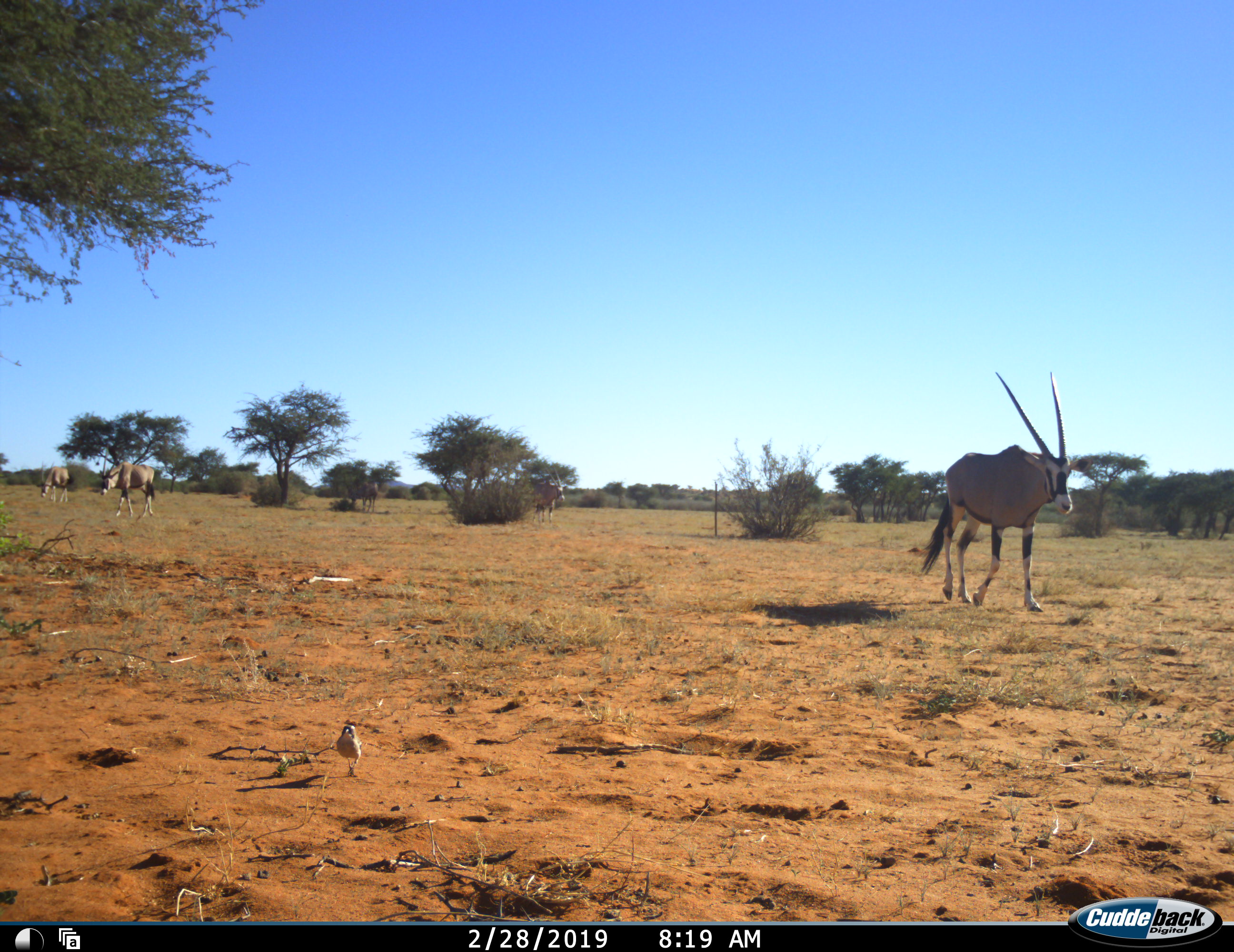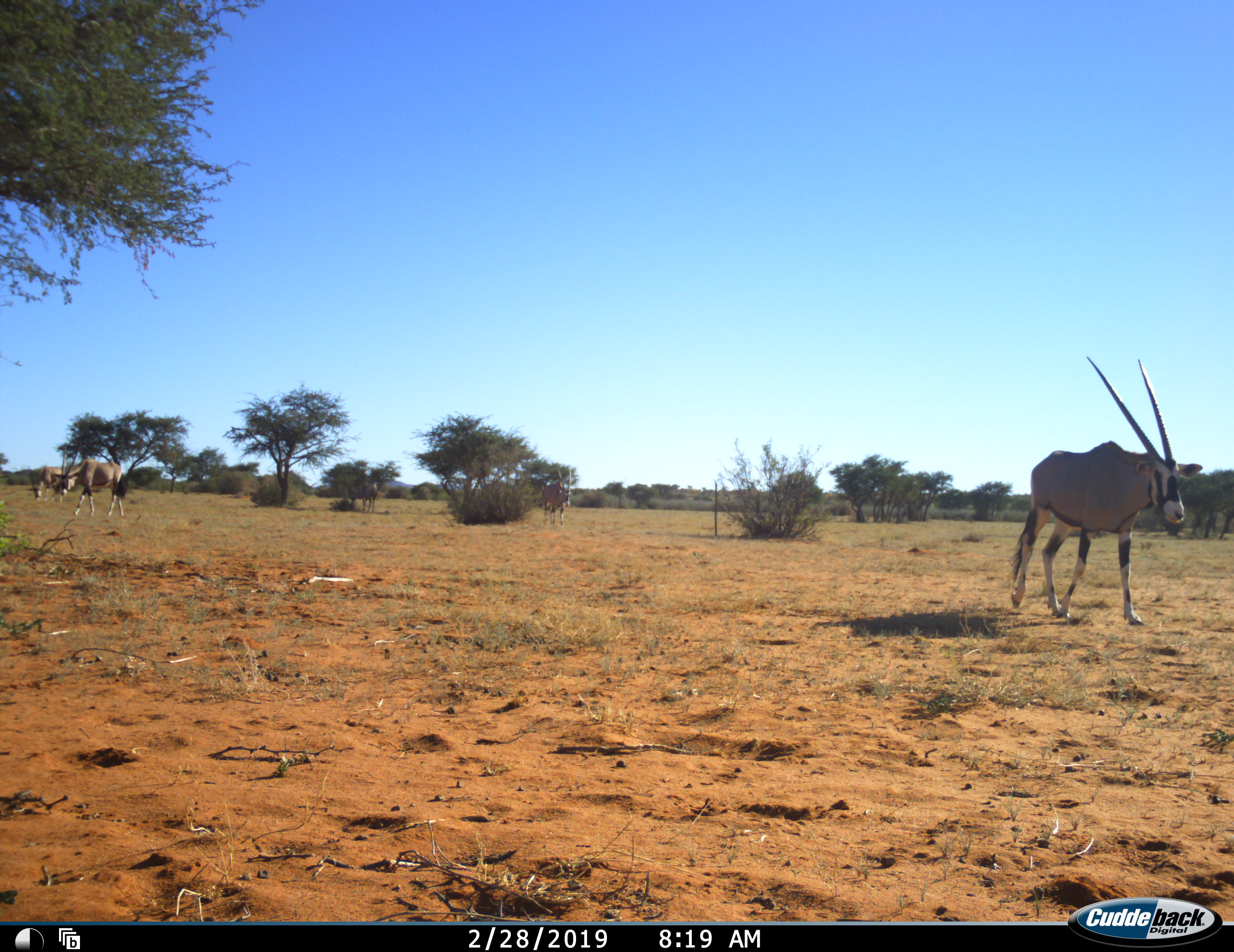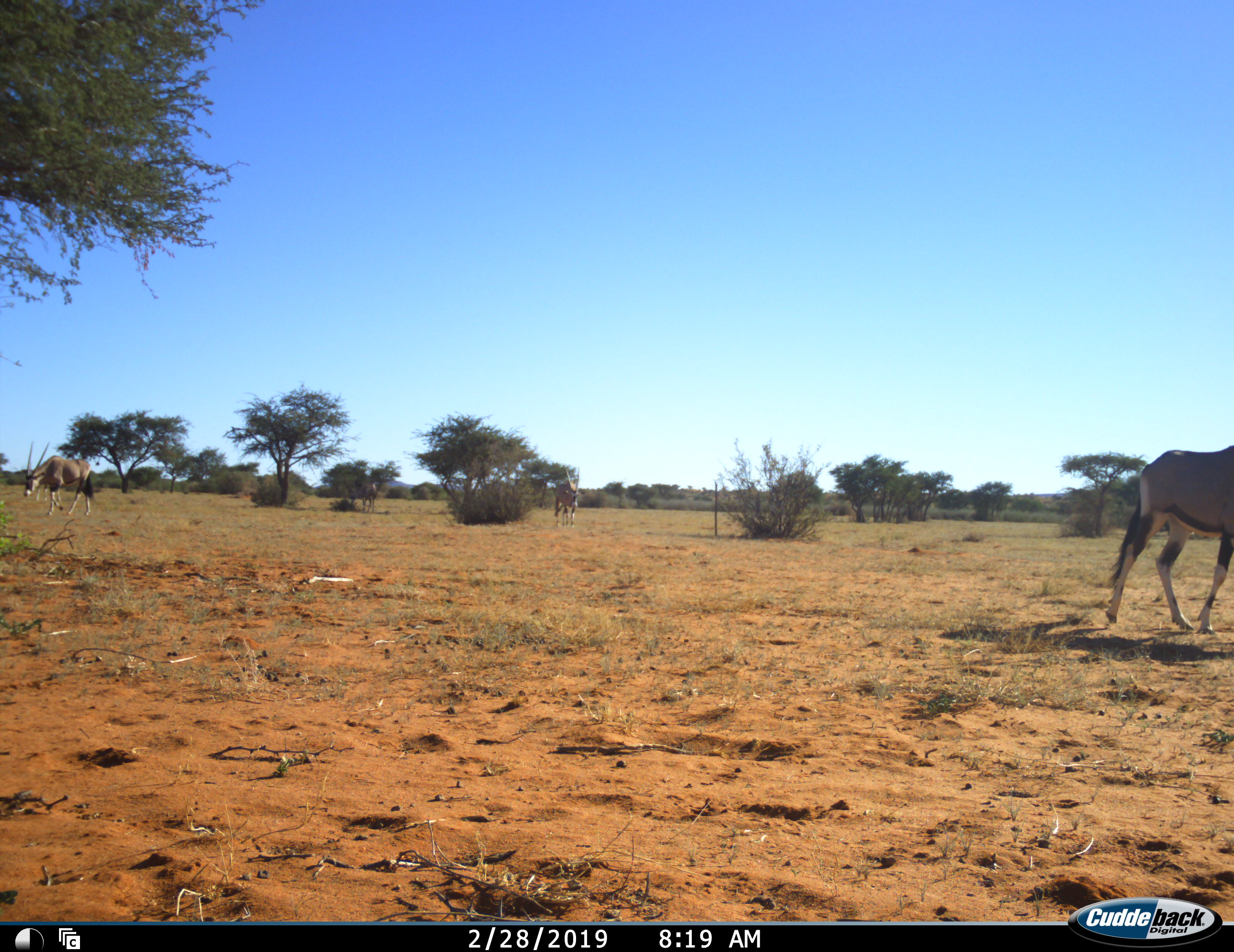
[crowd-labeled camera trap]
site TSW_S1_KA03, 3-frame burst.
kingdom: Animalia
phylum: Chordata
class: Mammalia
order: Artiodactyla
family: Bovidae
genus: Oryx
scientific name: Oryx gazella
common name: gemsbok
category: oryx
Oryx (gemsbok) (Oryx gazella), count 5. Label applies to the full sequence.